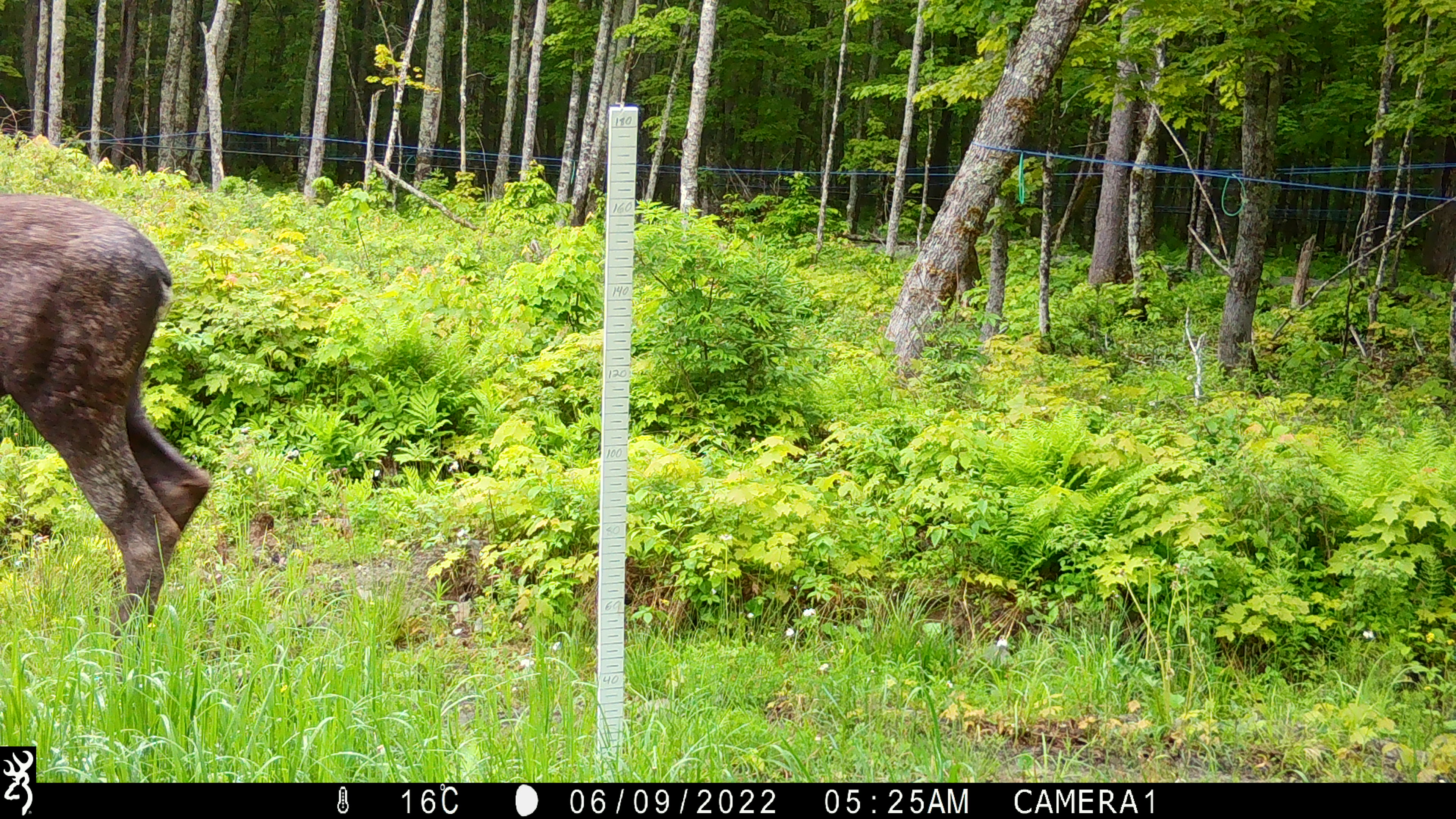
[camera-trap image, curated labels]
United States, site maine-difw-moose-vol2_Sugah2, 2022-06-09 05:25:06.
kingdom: Animalia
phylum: Chordata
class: Mammalia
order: Artiodactyla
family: Cervidae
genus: Alces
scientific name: Alces alces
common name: moose